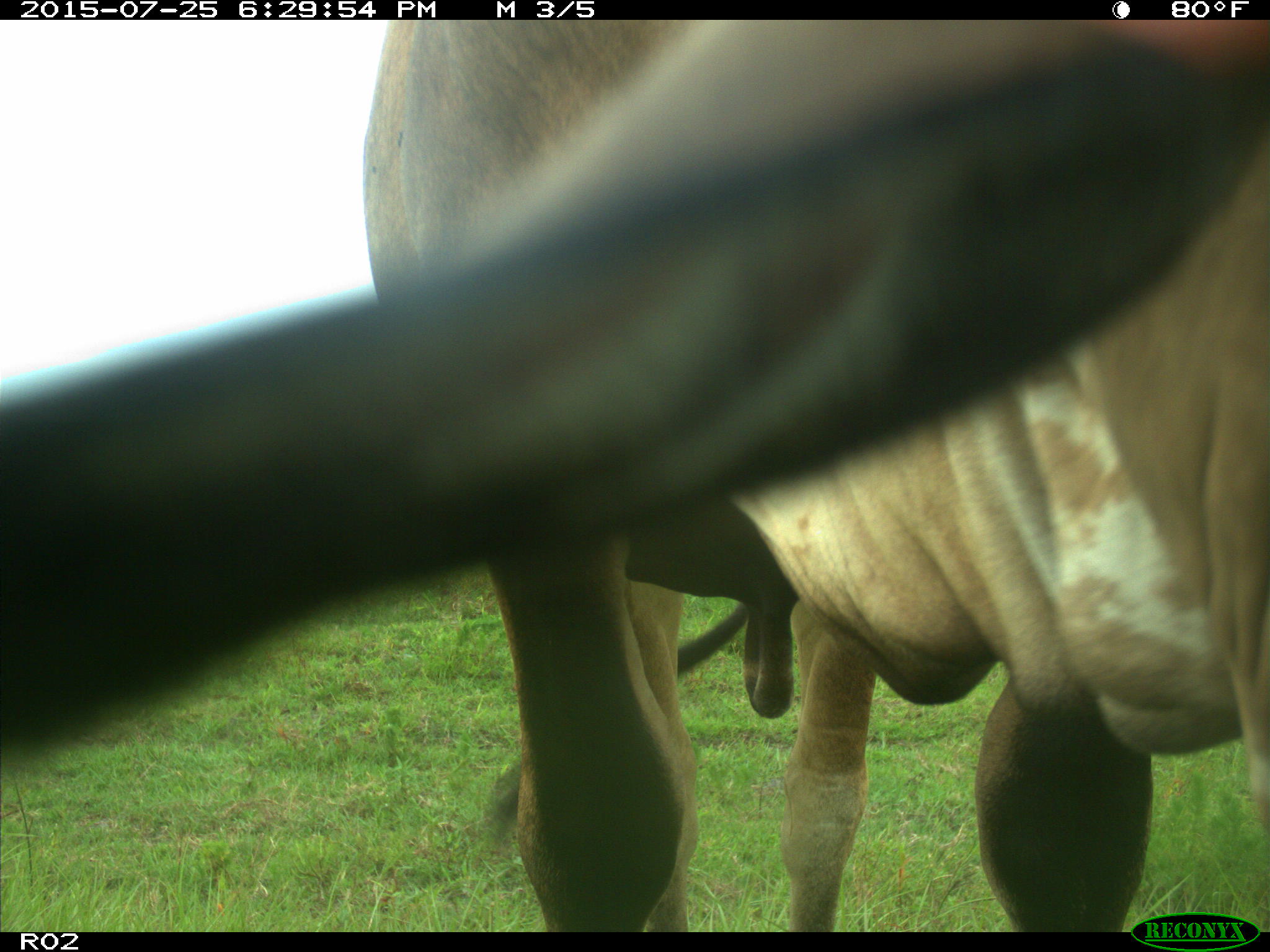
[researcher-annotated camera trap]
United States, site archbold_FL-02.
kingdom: Animalia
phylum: Chordata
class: Mammalia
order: Artiodactyla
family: Bovidae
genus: Bos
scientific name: Bos taurus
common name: domestic cow